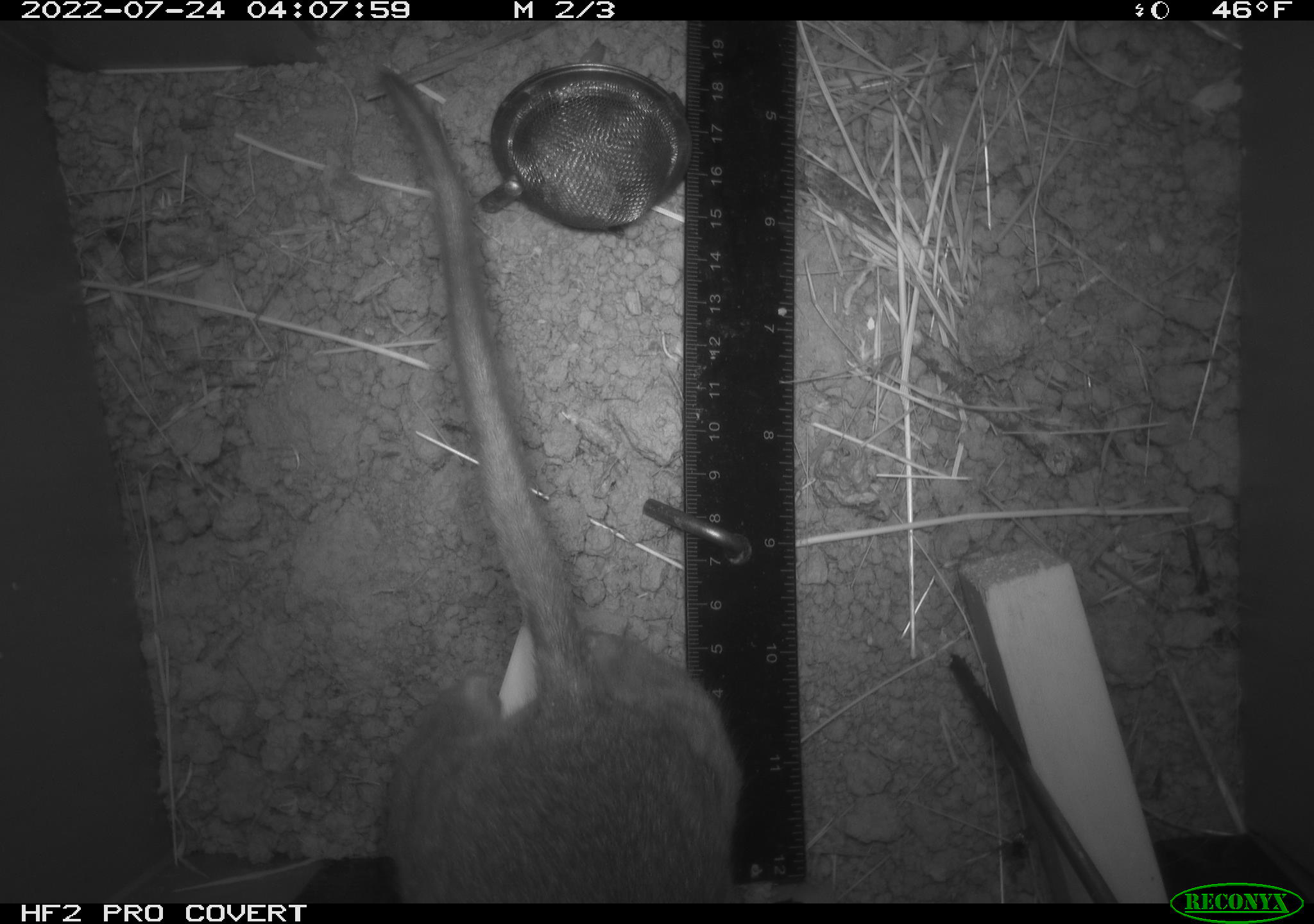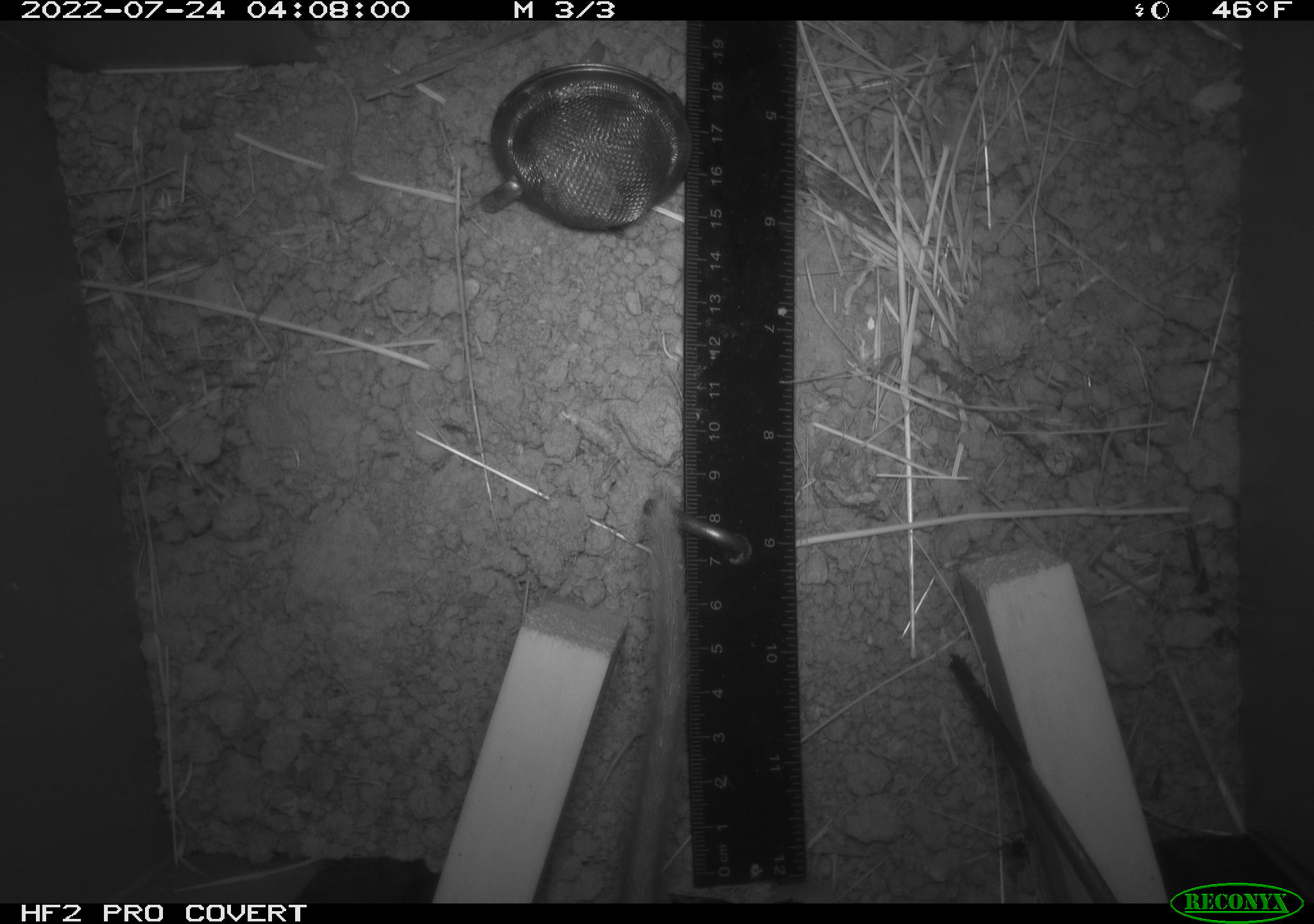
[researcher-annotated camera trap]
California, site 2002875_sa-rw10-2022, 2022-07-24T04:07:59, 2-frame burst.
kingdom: Animalia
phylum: Chordata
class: Mammalia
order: Rodentia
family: Cricetidae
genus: Neotoma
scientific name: Neotoma fuscipes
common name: dusky-footed woodrat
Dusky-footed woodrat (Neotoma fuscipes).